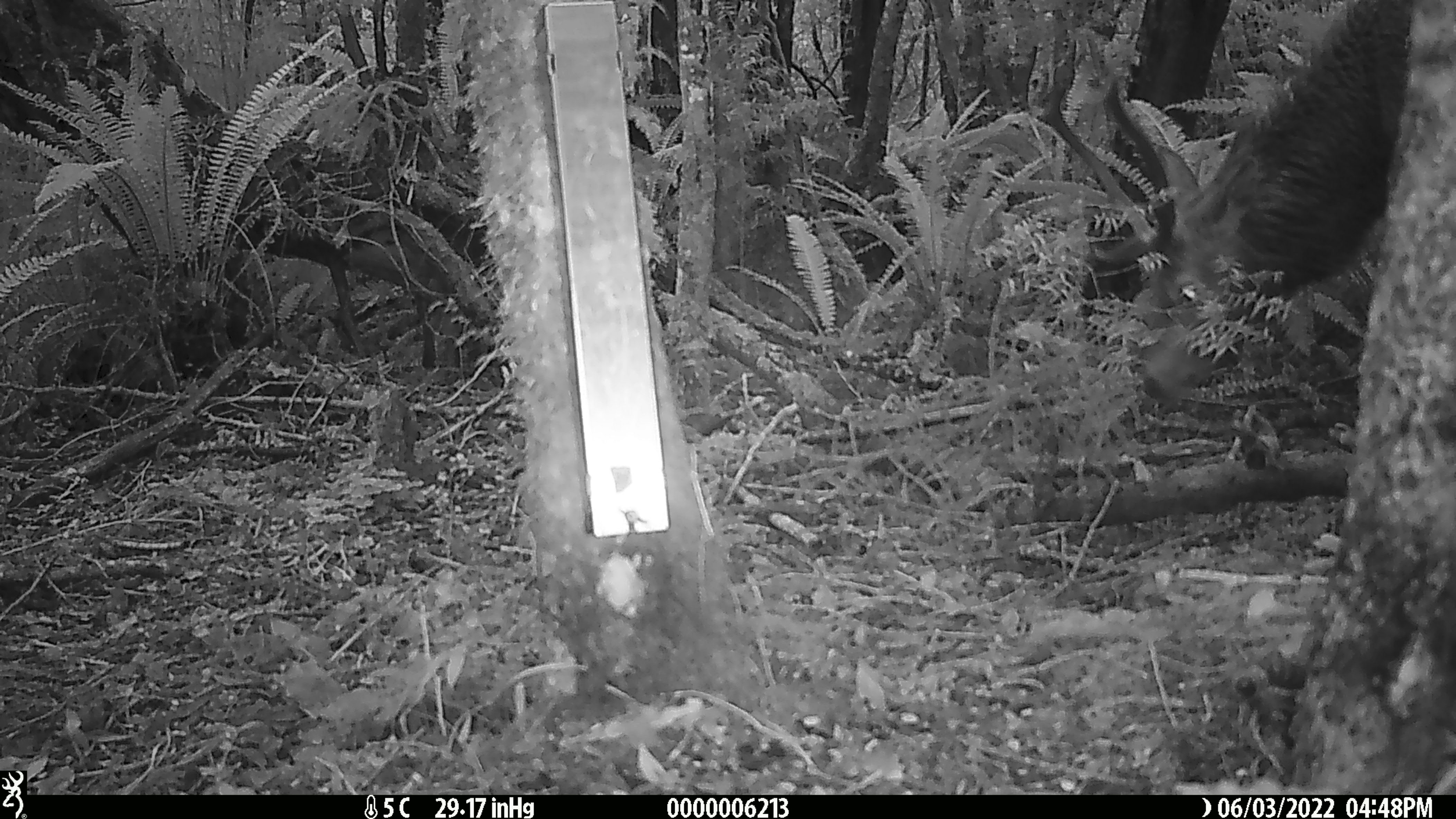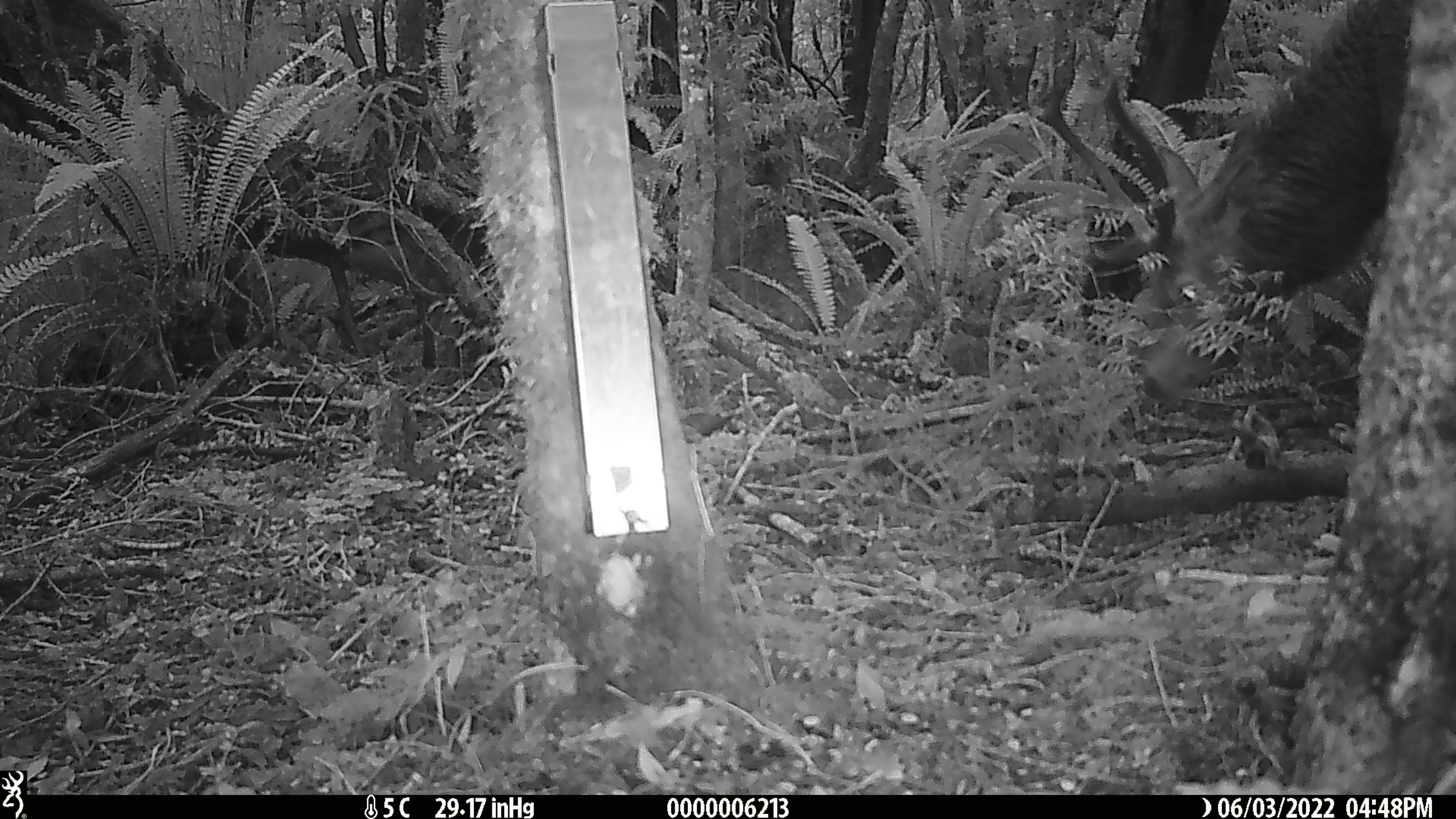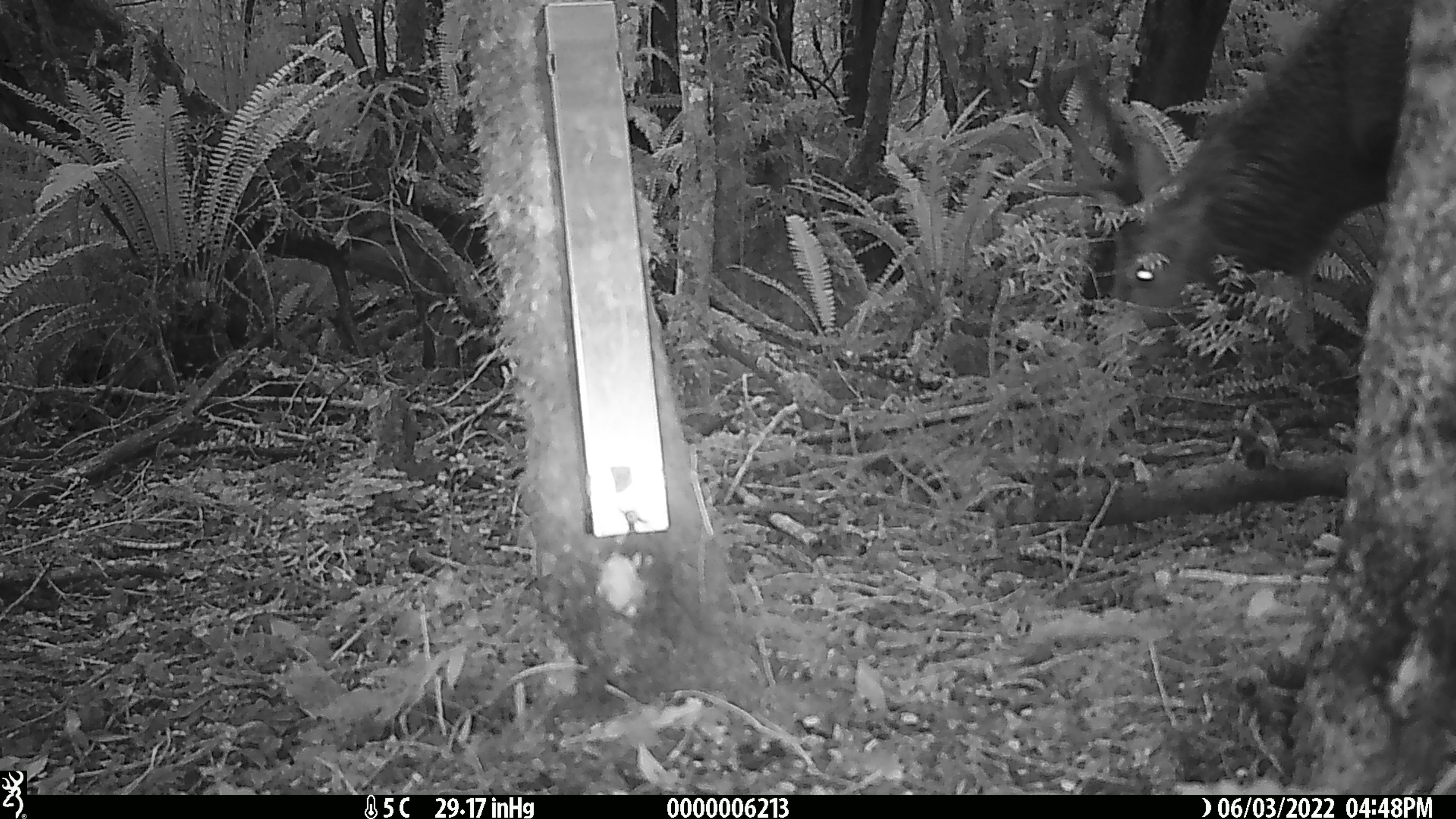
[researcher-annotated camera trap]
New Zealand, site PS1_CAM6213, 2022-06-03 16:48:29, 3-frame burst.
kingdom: Animalia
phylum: Chordata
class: Mammalia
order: Artiodactyla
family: Cervidae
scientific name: Cervidae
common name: deer